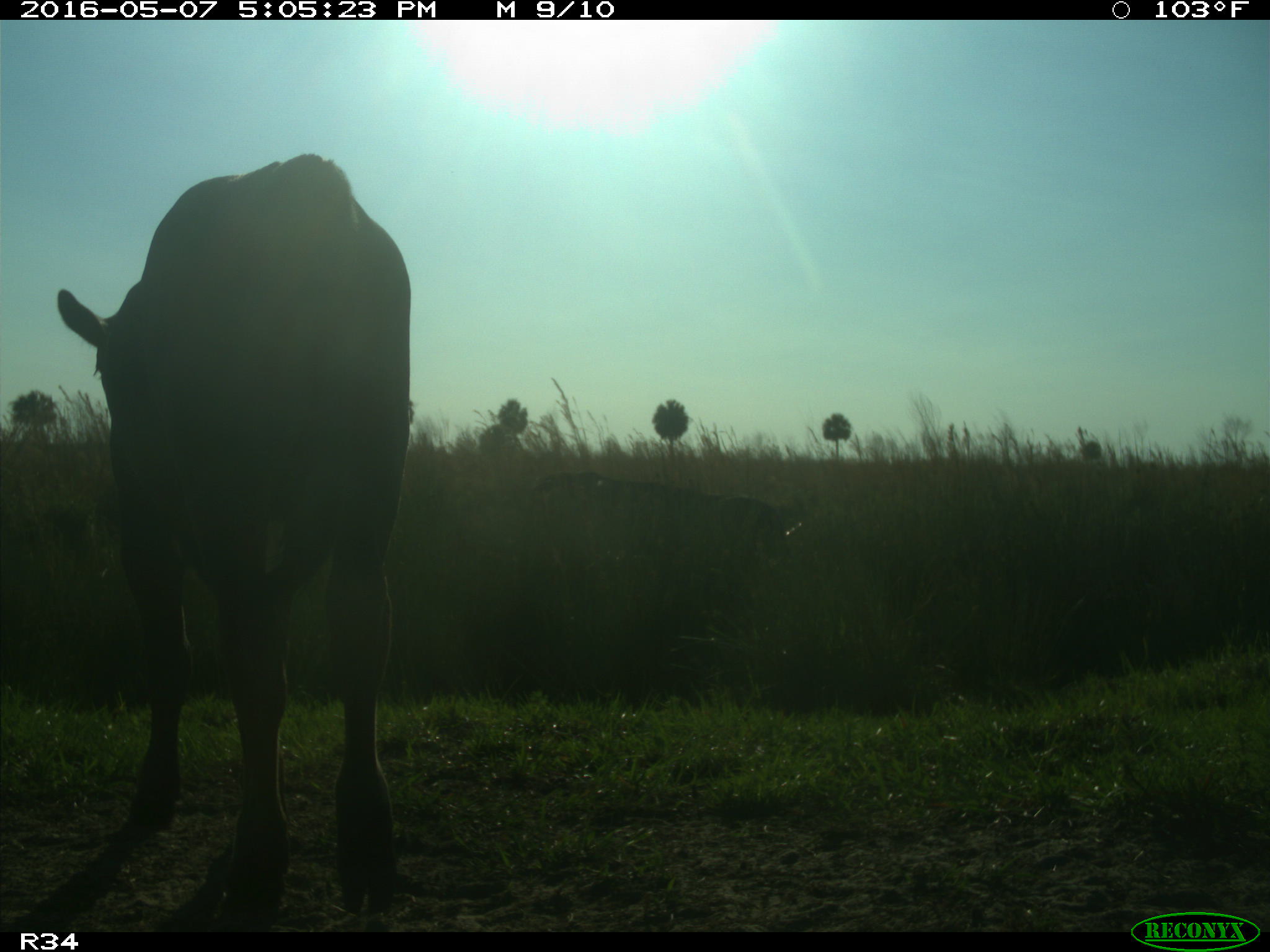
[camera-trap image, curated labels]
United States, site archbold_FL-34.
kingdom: Animalia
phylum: Chordata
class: Mammalia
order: Artiodactyla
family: Bovidae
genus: Bos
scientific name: Bos taurus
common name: domestic cow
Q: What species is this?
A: Bos taurus (domestic cow).